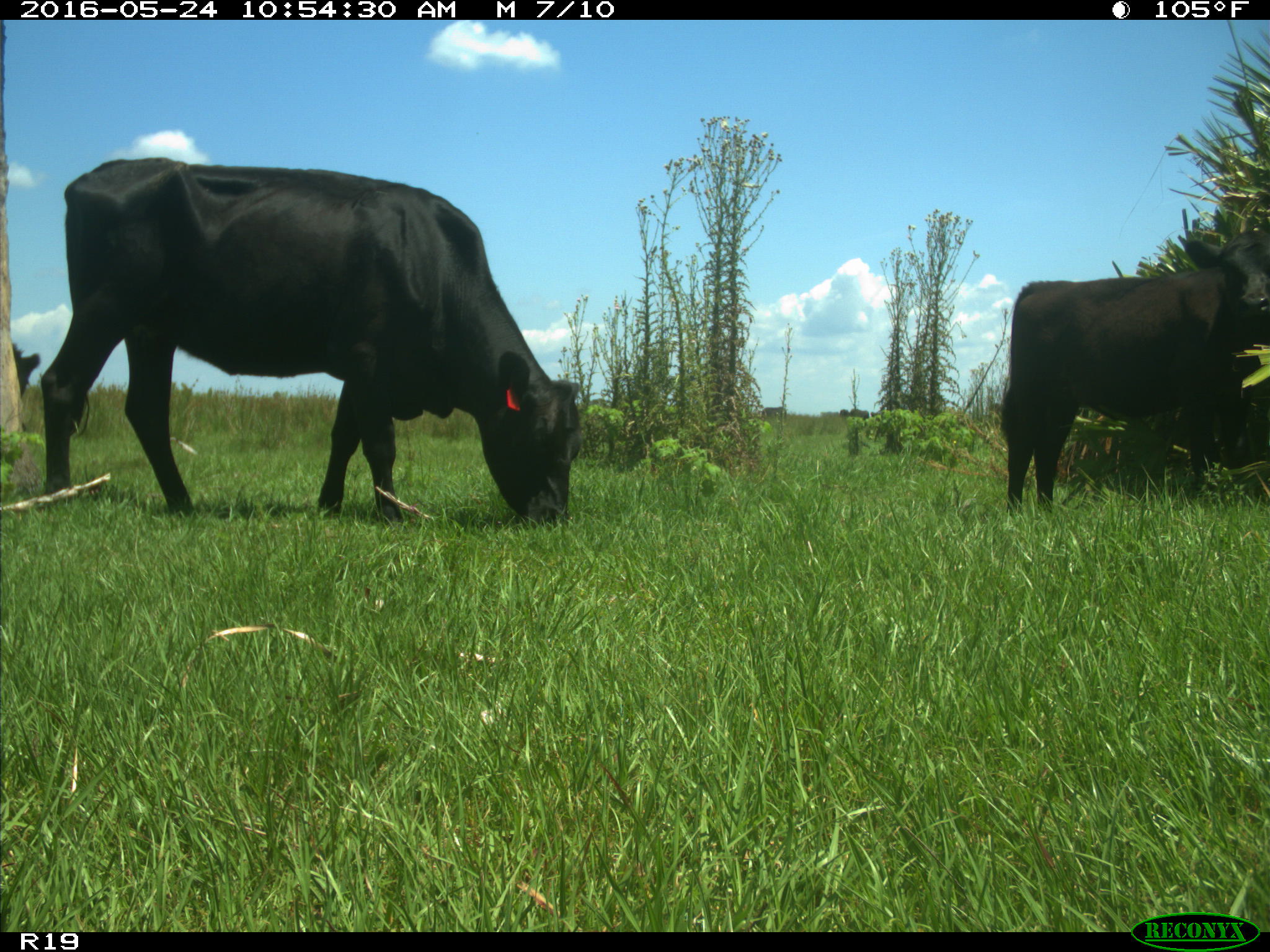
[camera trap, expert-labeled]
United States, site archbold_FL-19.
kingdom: Animalia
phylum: Chordata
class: Mammalia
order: Artiodactyla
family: Bovidae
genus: Bos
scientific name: Bos taurus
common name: domestic cow